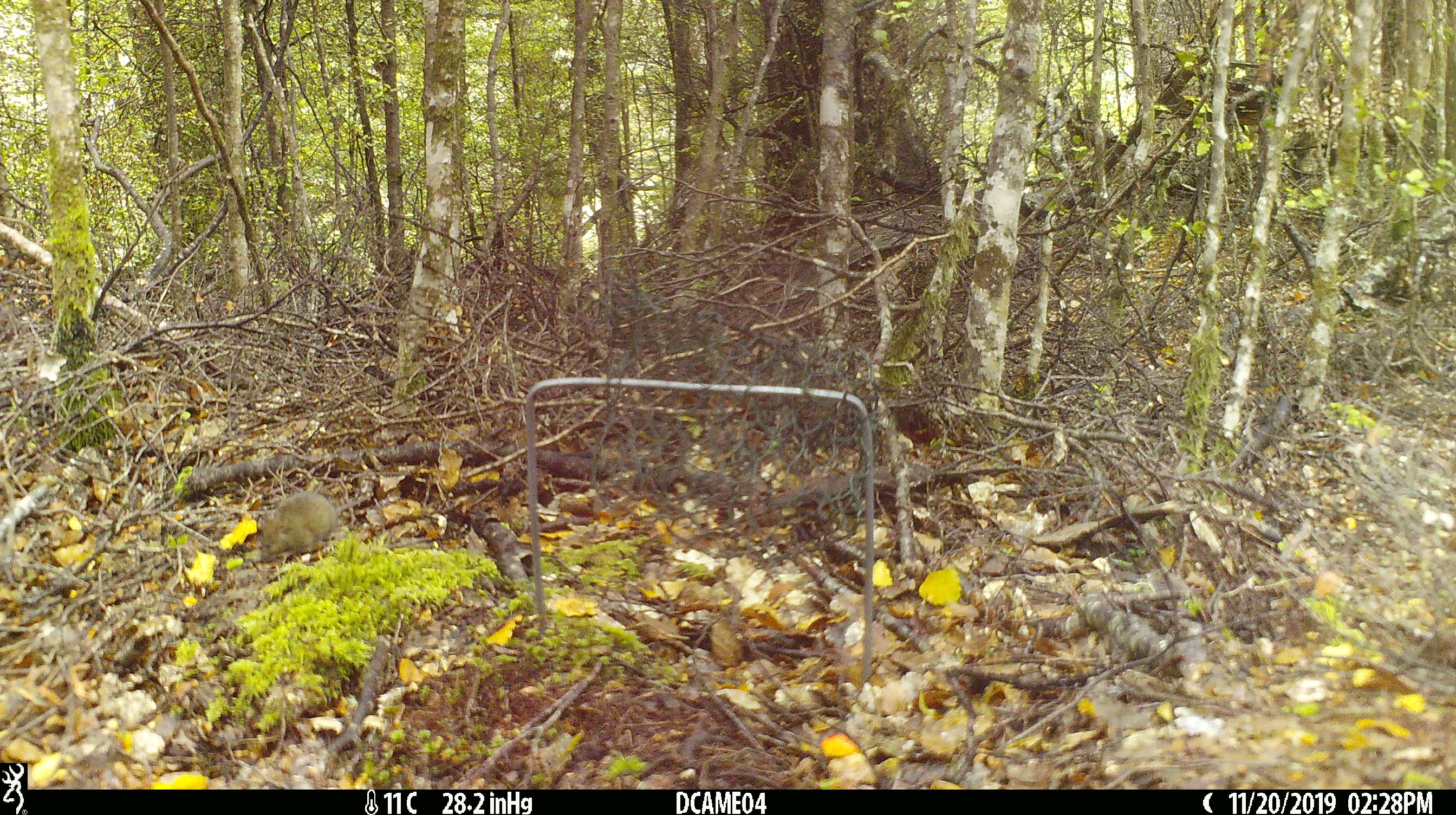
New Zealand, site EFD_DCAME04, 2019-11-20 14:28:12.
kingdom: Animalia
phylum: Chordata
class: Mammalia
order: Rodentia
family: Muridae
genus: Mus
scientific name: Mus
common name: mouse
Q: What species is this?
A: Mouse (Mus).